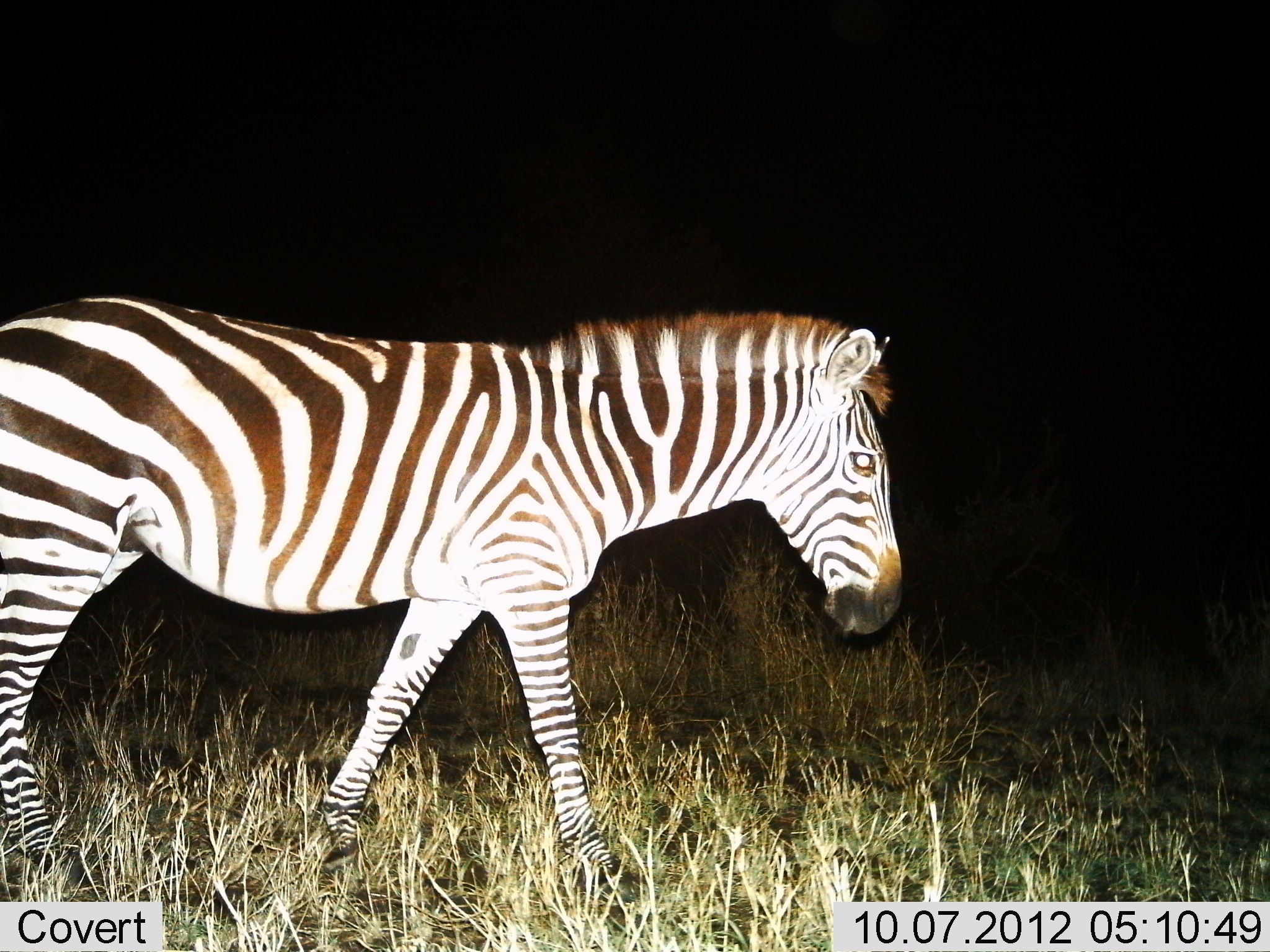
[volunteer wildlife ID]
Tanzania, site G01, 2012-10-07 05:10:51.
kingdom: Animalia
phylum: Chordata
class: Mammalia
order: Perissodactyla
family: Equidae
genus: Equus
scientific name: Equus quagga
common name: plains zebra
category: zebra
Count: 1.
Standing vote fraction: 20%.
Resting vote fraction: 0%.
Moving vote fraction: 80%.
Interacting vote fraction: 0%.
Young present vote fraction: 0%.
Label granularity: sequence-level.